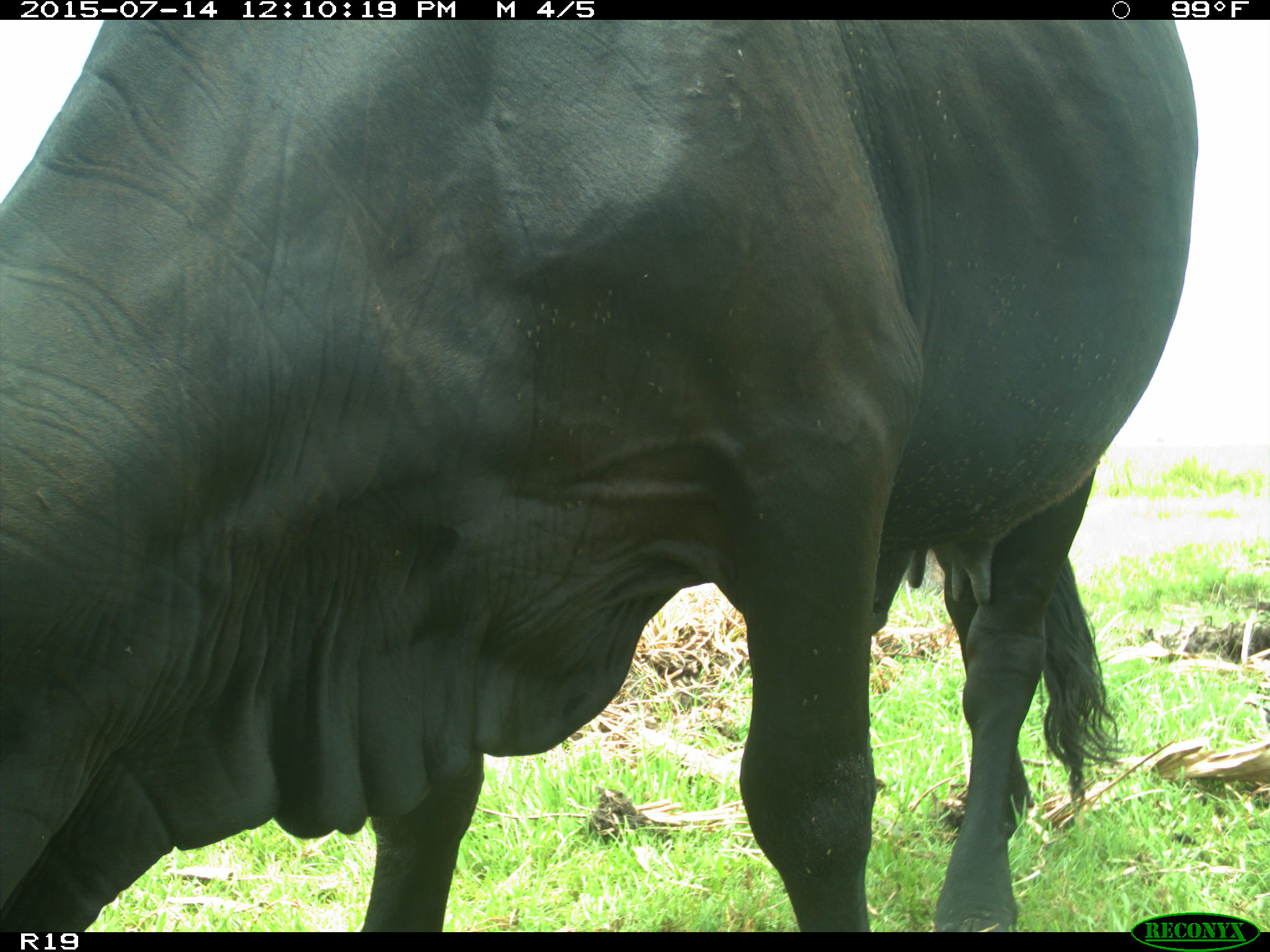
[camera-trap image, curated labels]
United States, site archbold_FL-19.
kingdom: Animalia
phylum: Chordata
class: Mammalia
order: Artiodactyla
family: Bovidae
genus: Bos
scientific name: Bos taurus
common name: domestic cow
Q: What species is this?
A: Bos taurus (domestic cow).